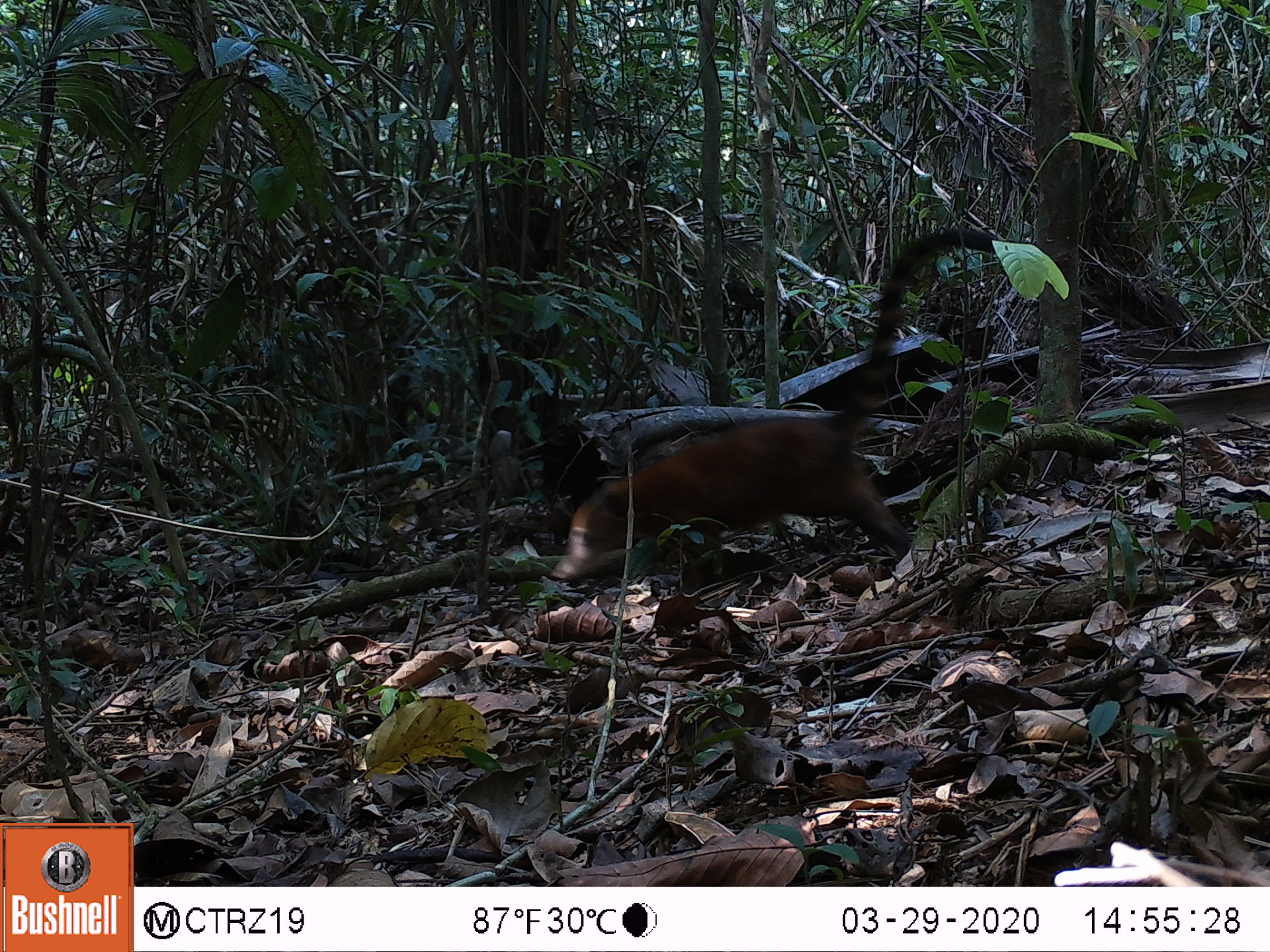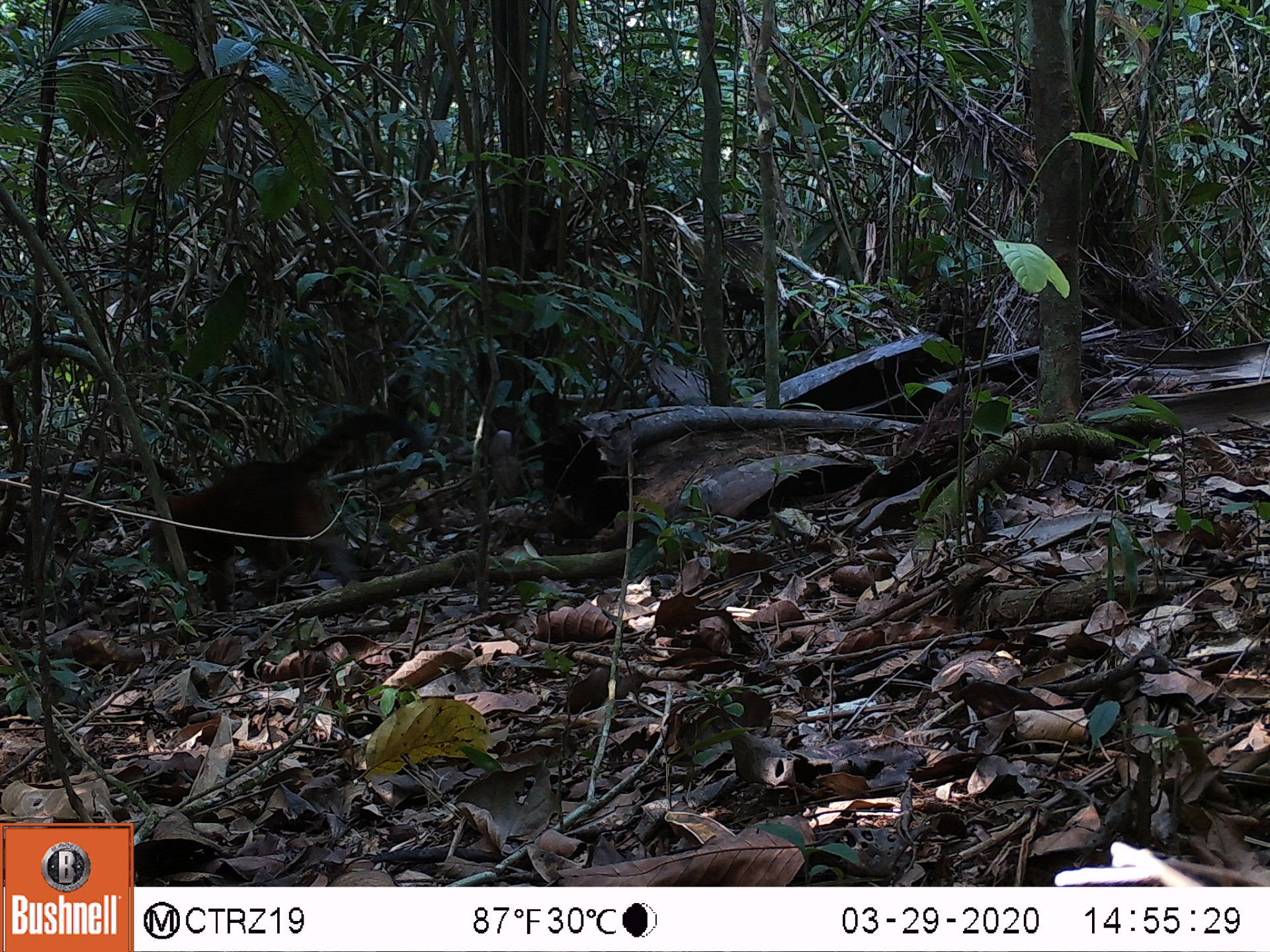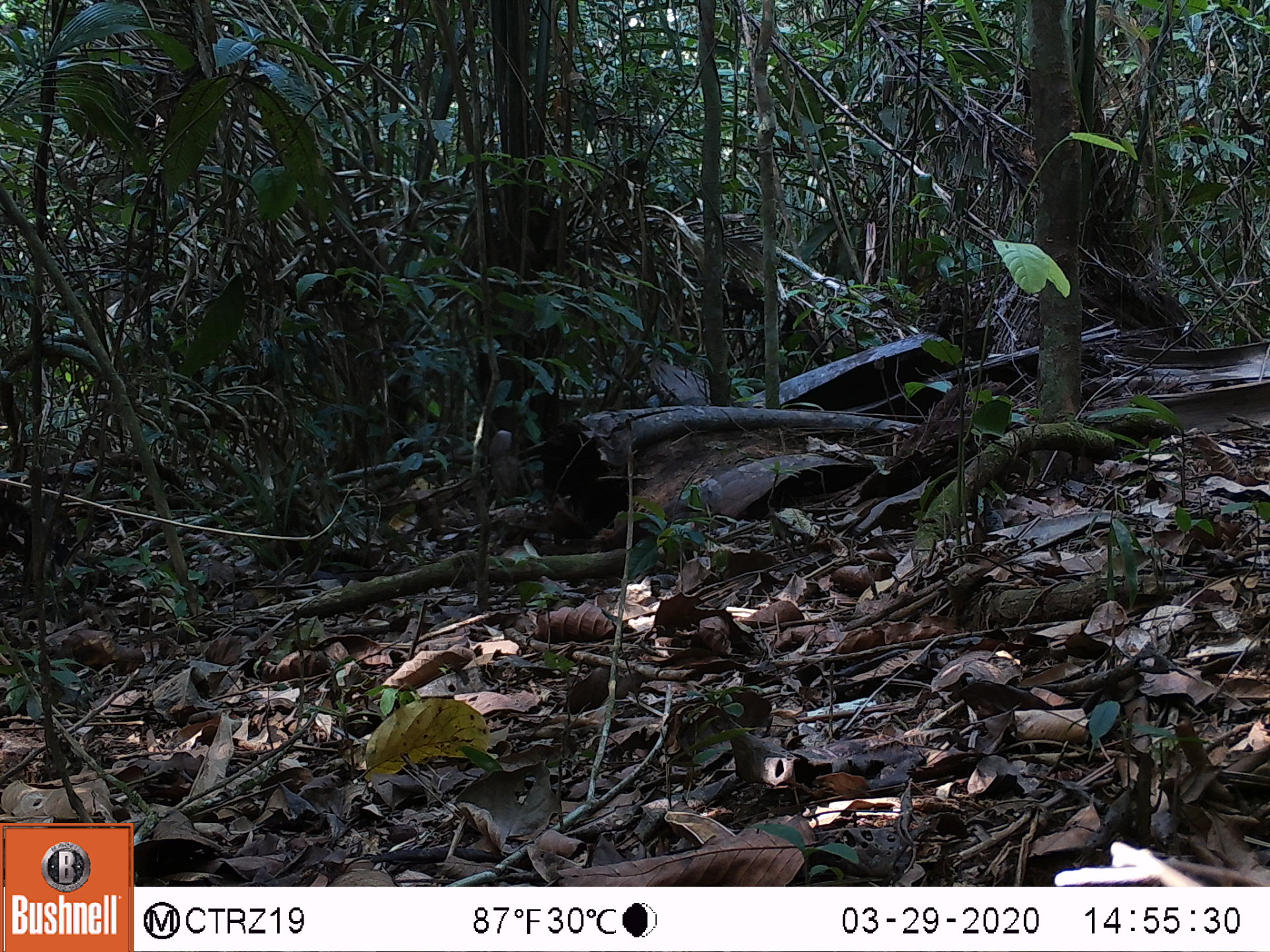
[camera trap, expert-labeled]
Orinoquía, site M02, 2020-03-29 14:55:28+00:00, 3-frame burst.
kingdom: Animalia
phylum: Chordata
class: Mammalia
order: Carnivora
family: Procyonidae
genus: Nasua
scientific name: Nasua nasua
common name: south american coati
South american coati (Nasua nasua).